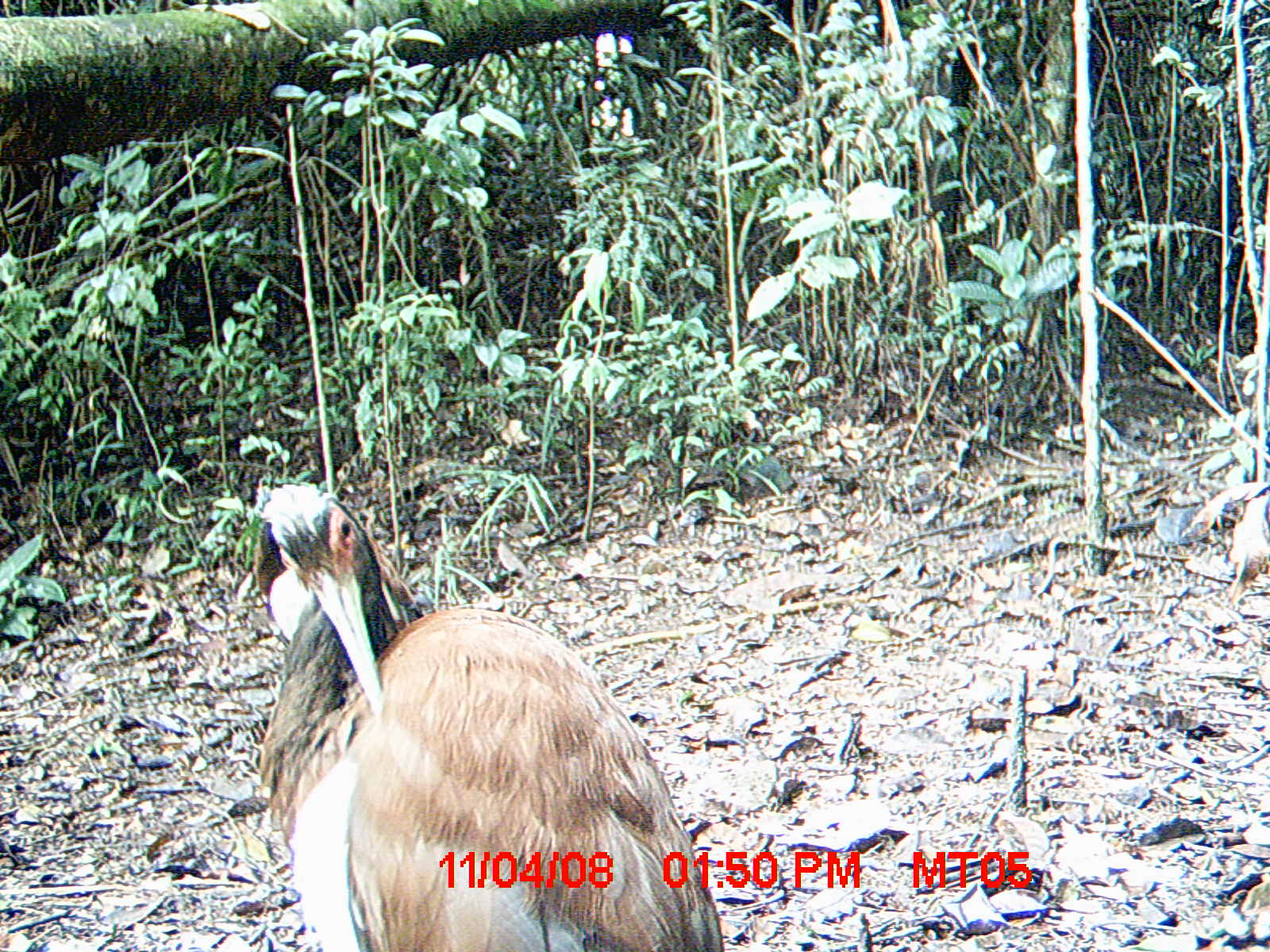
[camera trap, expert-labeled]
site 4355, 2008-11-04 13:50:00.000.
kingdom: Animalia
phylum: Chordata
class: Aves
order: Cuculiformes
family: Cuculidae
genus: Coua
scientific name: Coua serriana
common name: red-breasted coua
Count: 2.